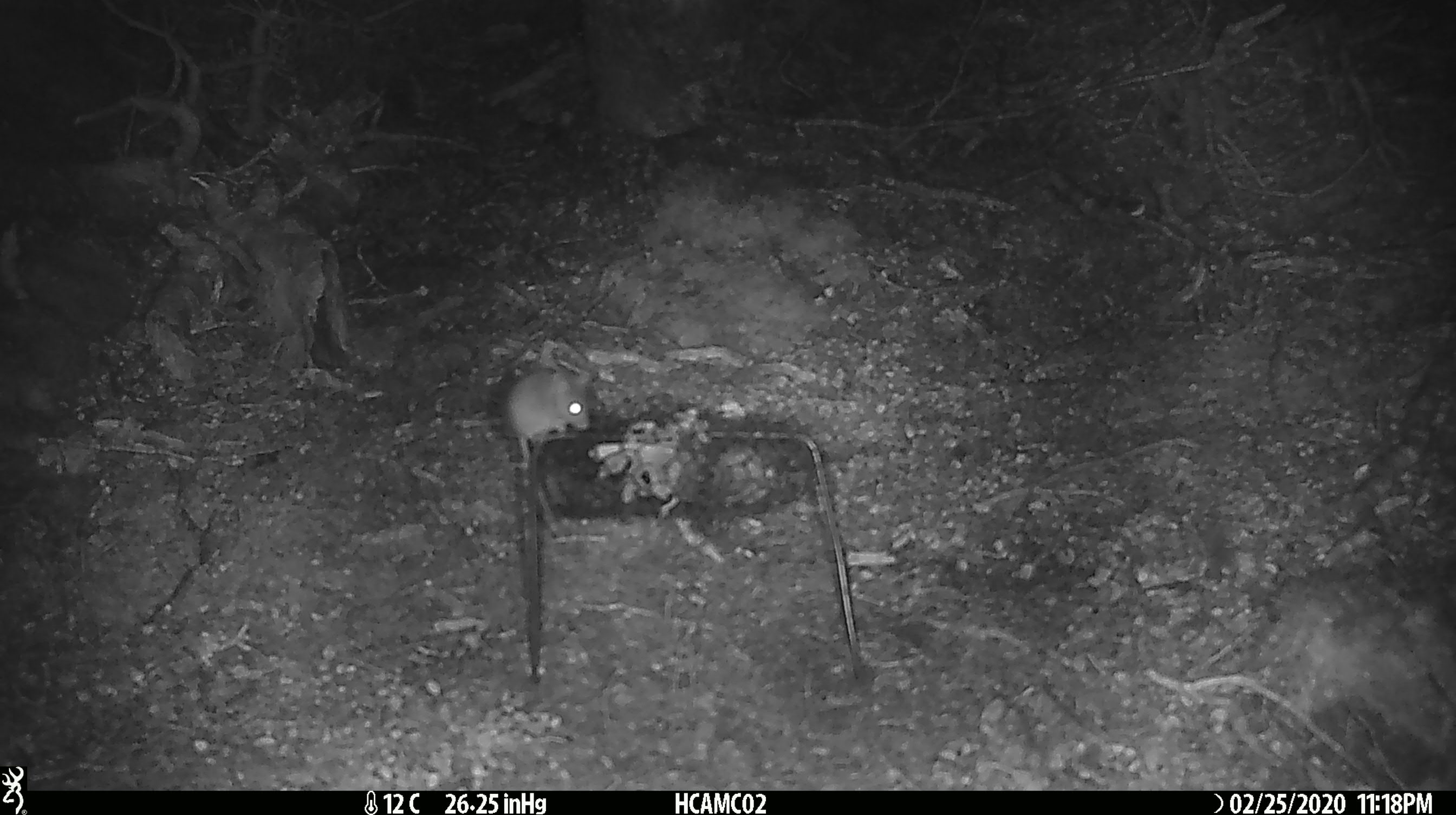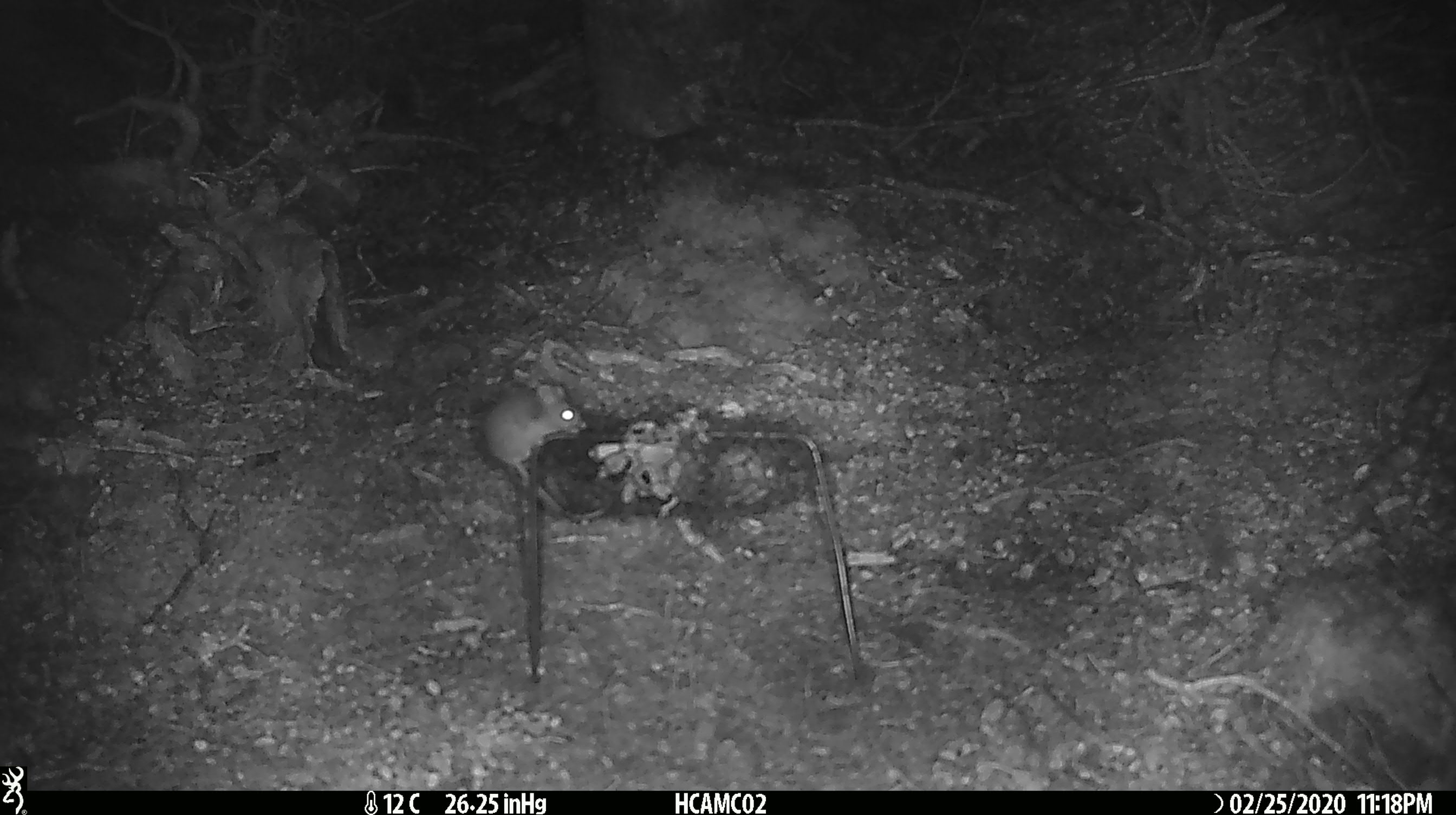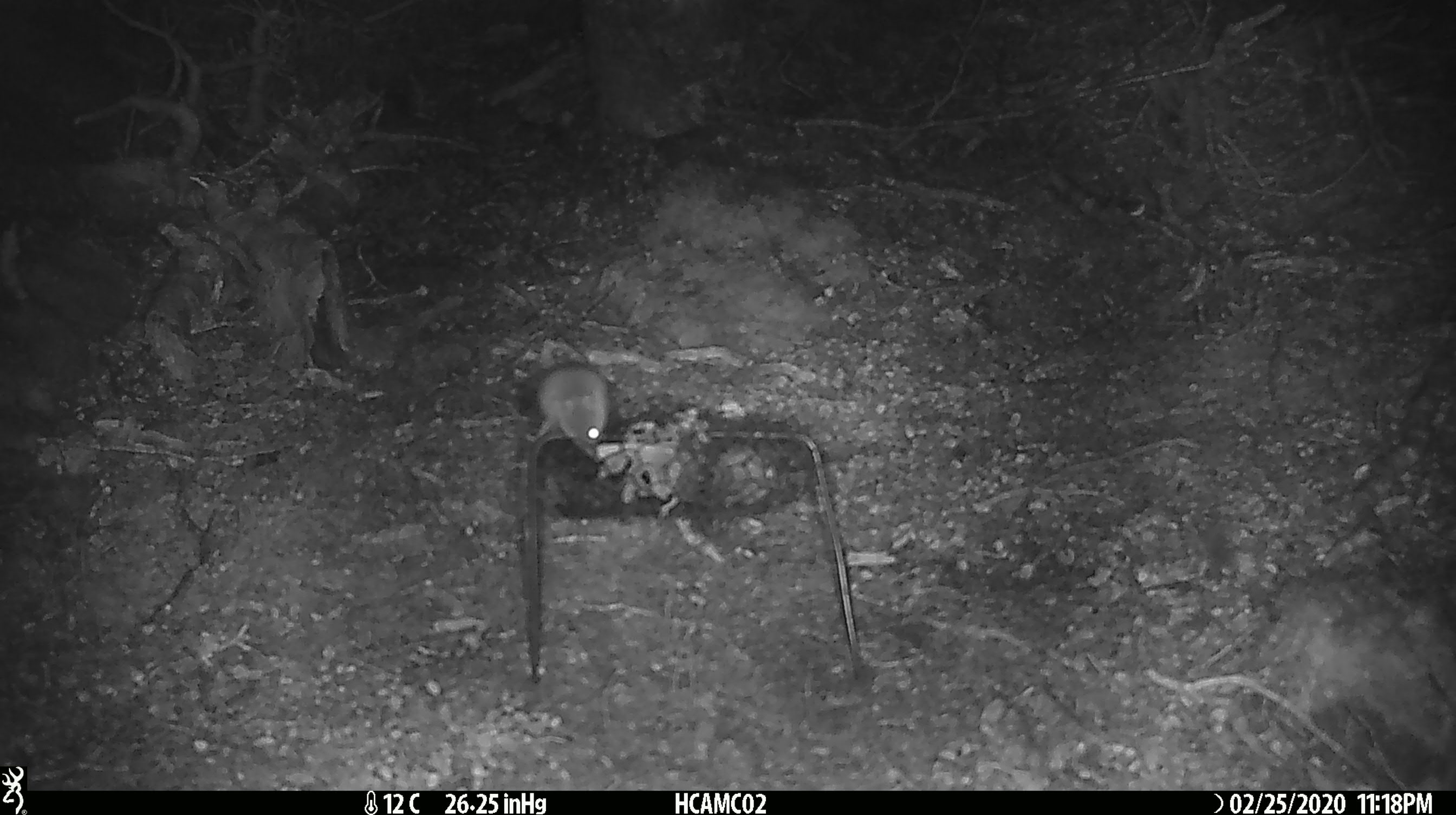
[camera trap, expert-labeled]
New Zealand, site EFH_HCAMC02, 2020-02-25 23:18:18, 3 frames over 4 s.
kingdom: Animalia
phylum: Chordata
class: Mammalia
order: Rodentia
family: Muridae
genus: Mus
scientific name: Mus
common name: mouse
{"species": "mouse (Mus)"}